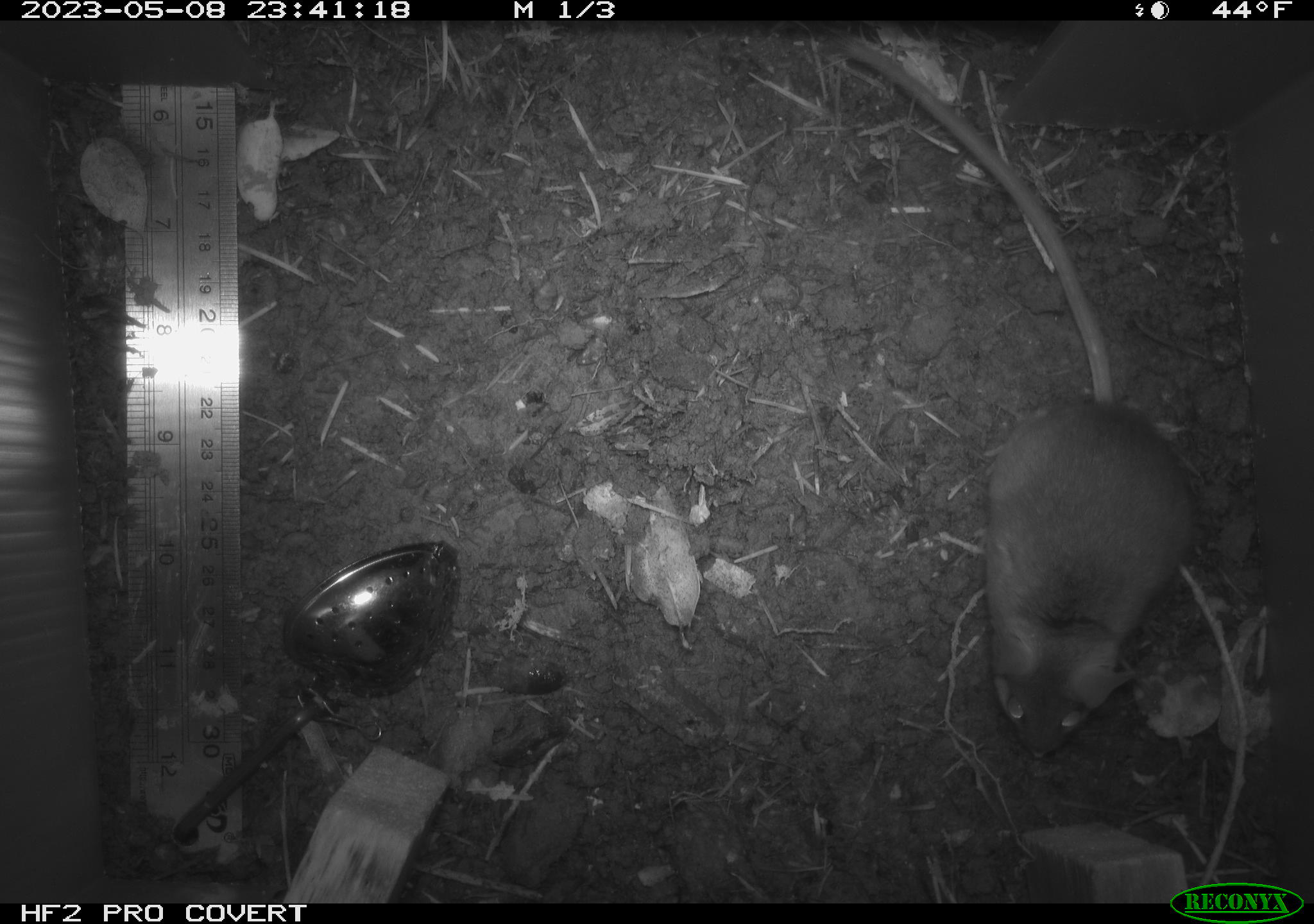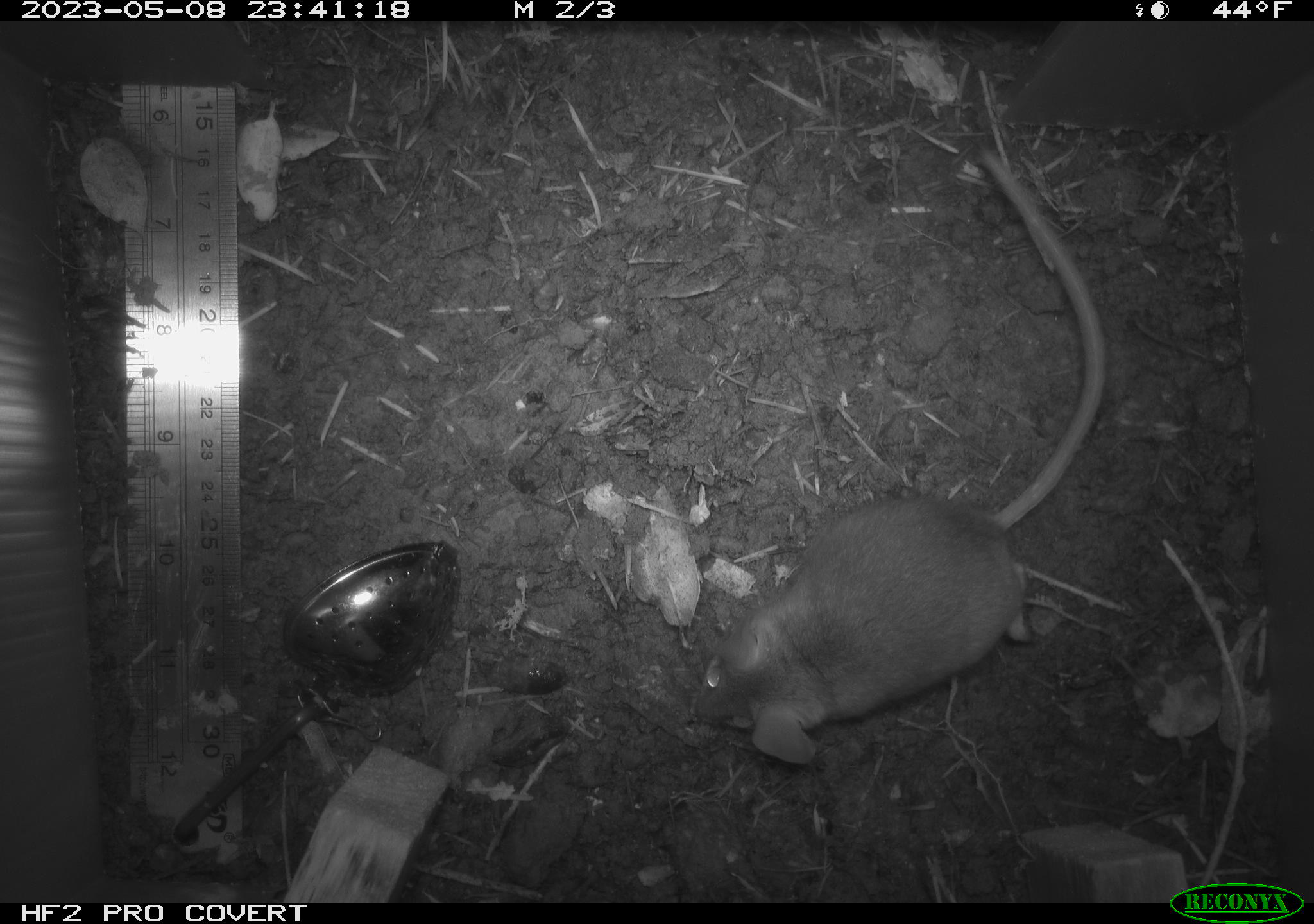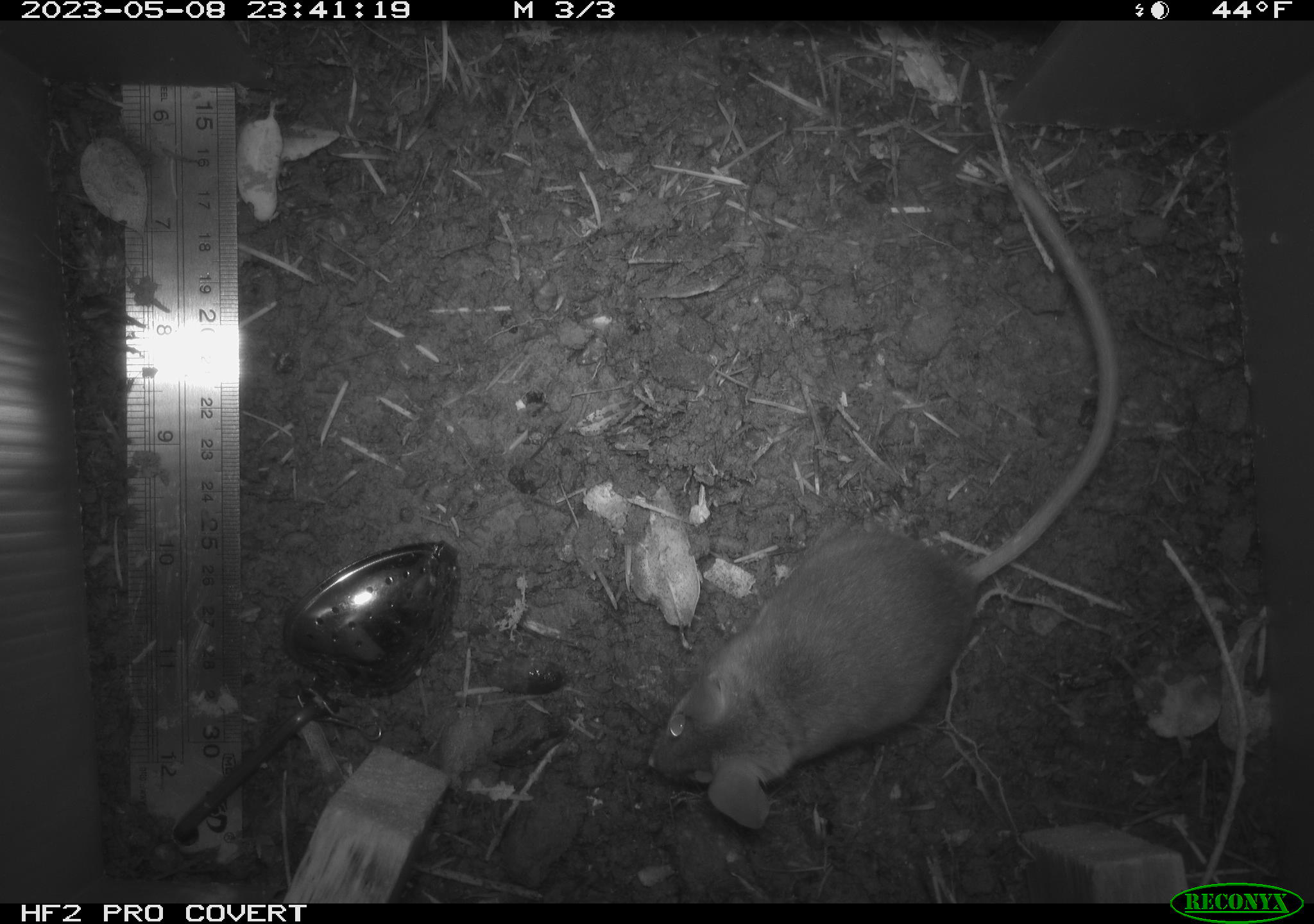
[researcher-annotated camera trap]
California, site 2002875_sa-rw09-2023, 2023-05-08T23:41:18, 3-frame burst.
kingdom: Animalia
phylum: Chordata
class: Mammalia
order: Rodentia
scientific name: Rodentia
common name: mouse species